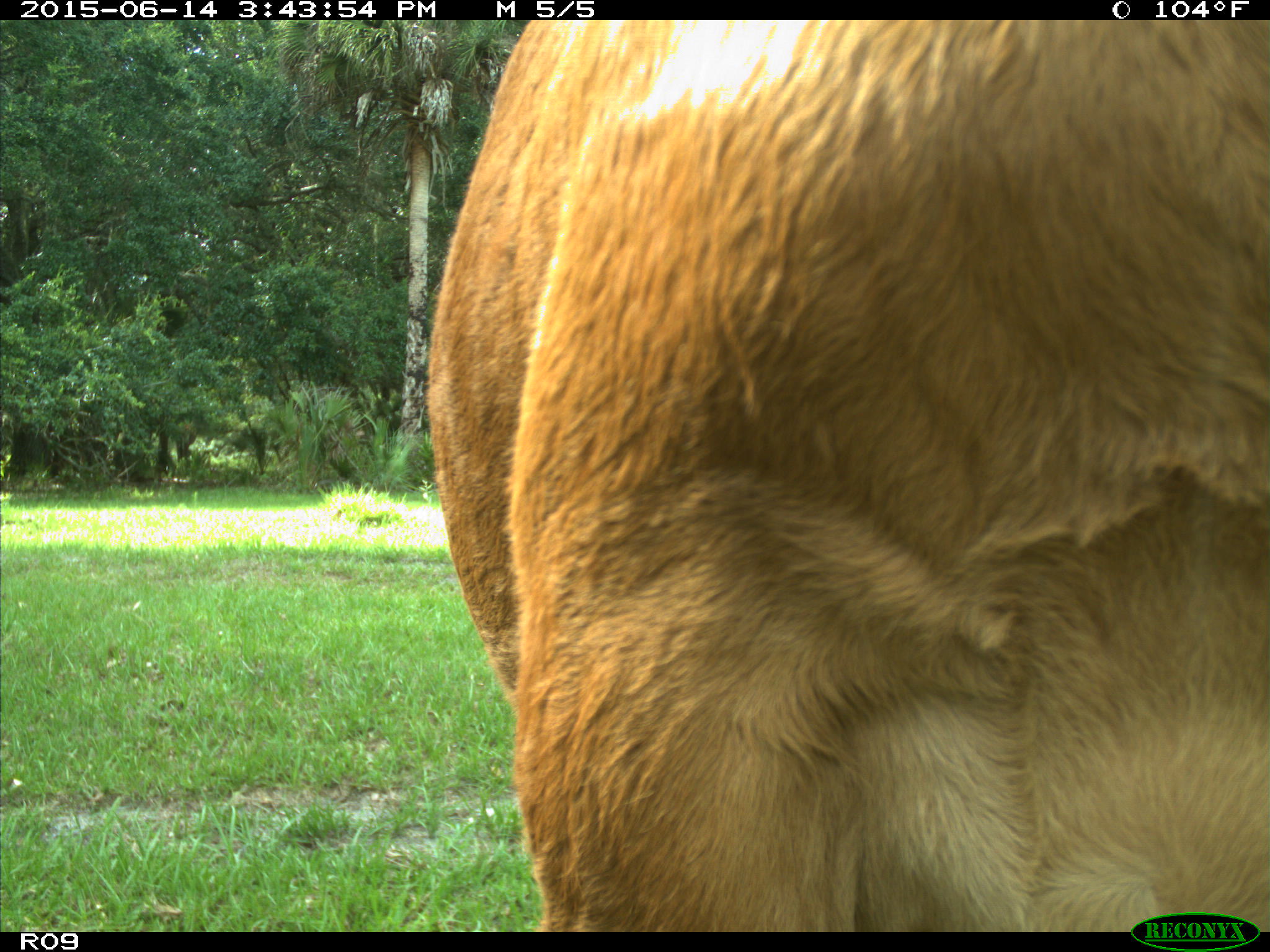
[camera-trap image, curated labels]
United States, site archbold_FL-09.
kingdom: Animalia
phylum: Chordata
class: Mammalia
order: Artiodactyla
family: Bovidae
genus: Bos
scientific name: Bos taurus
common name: domestic cow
Bos taurus (domestic cow).